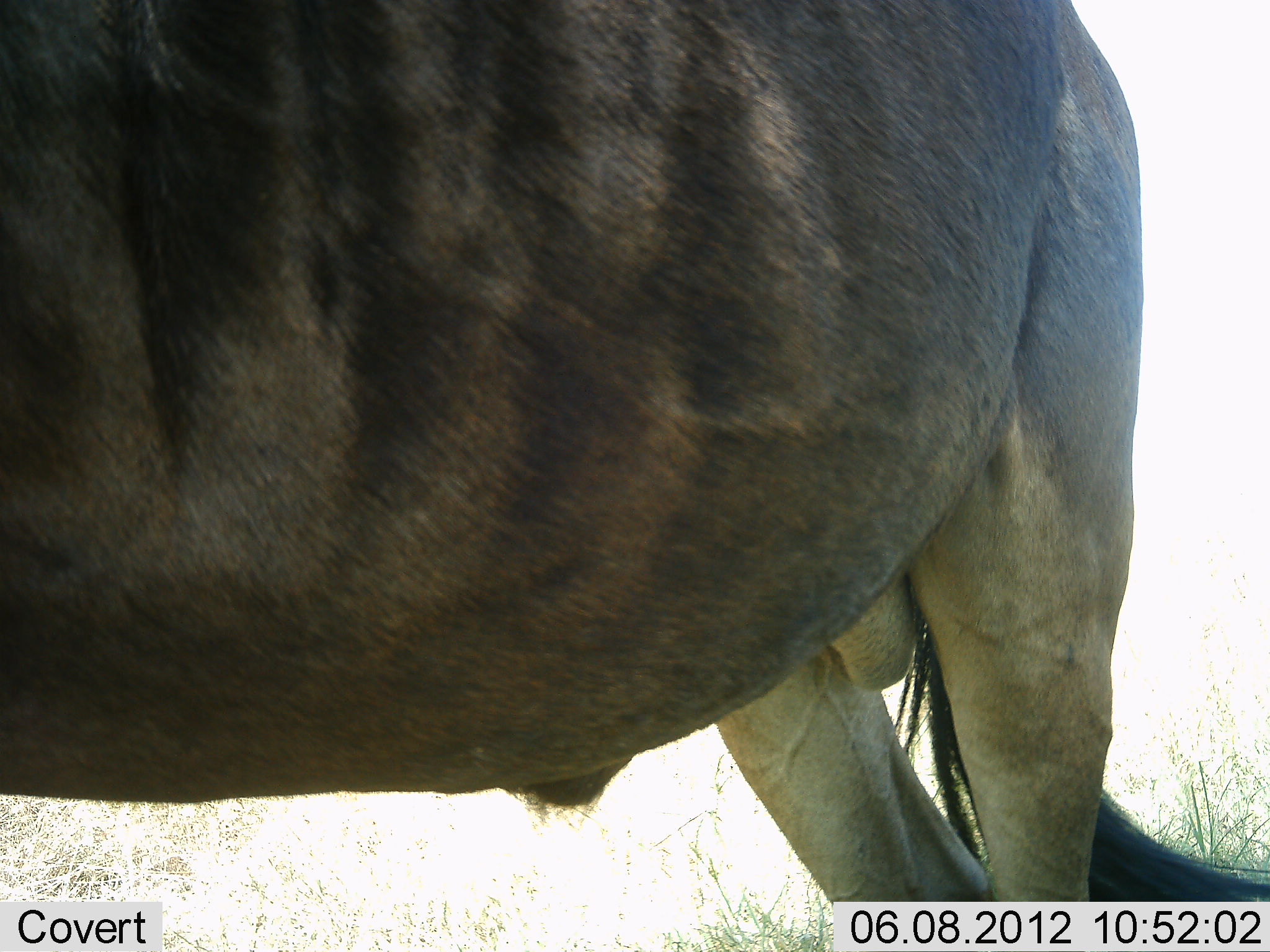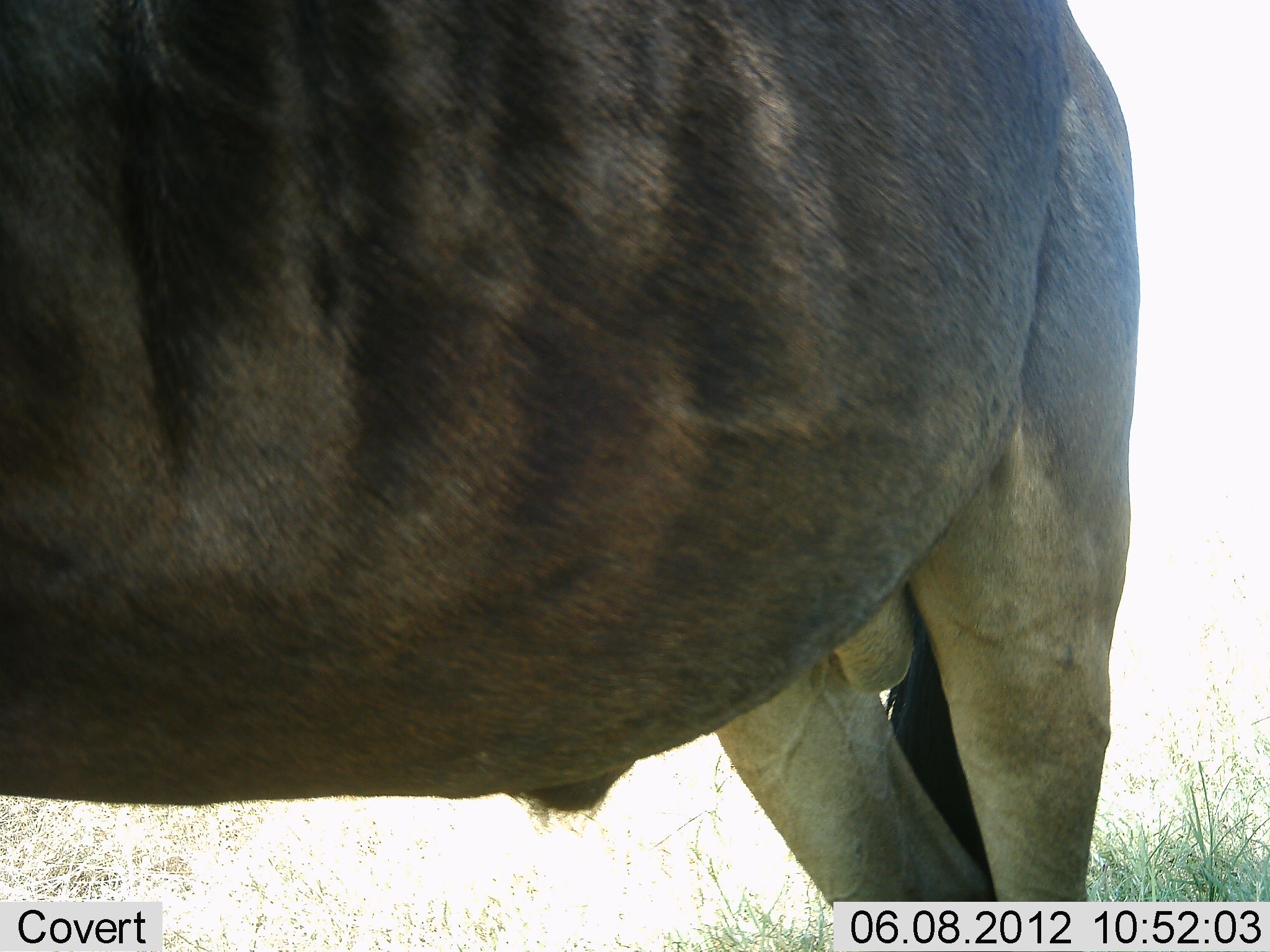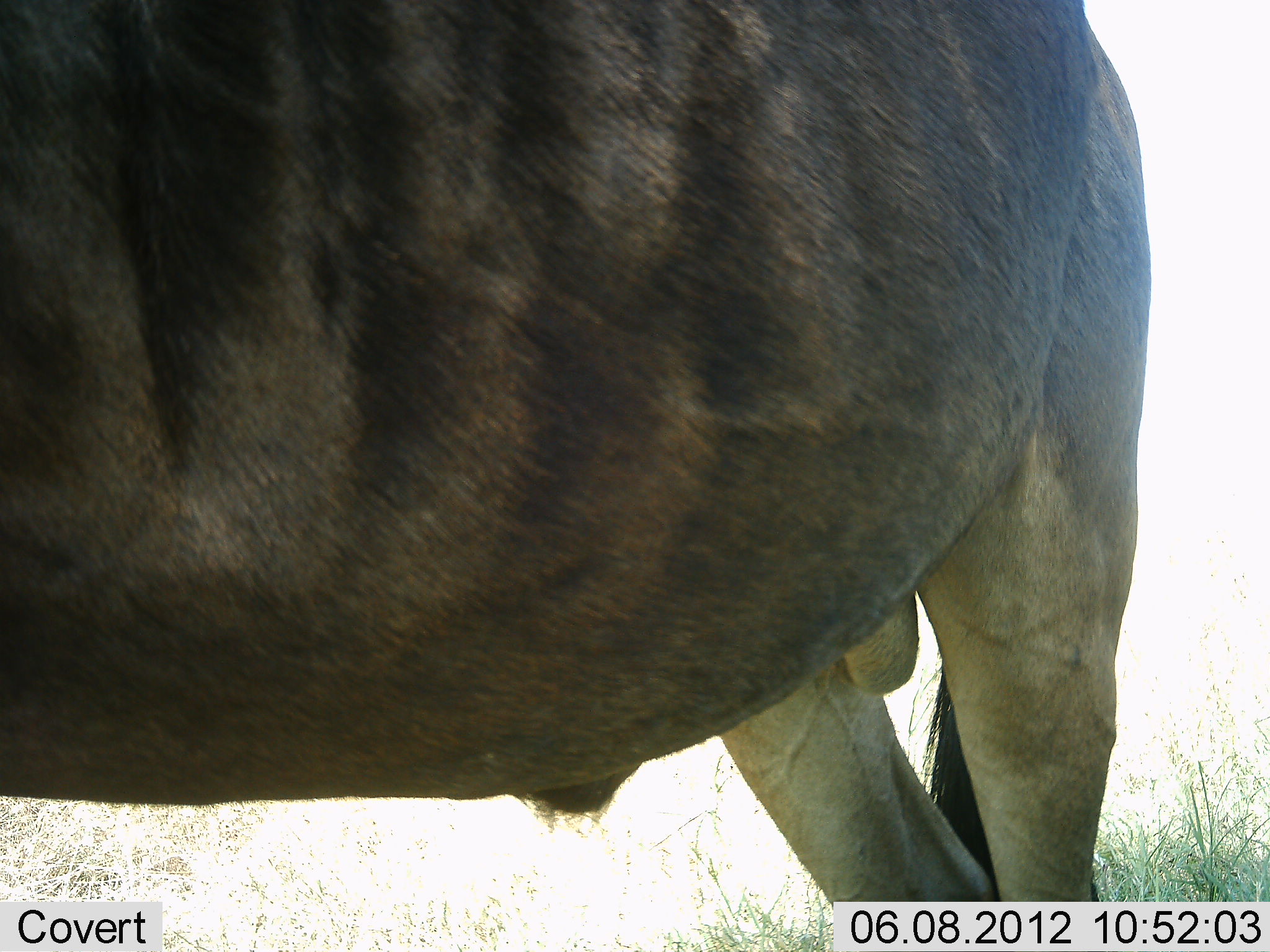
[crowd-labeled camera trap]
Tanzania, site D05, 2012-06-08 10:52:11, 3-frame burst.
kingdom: Animalia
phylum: Chordata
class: Mammalia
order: Artiodactyla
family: Bovidae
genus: Connochaetes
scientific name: Connochaetes taurinus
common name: blue wildebeest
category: wildebeest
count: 1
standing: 100%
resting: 10%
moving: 0%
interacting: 0%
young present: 0%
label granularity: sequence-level